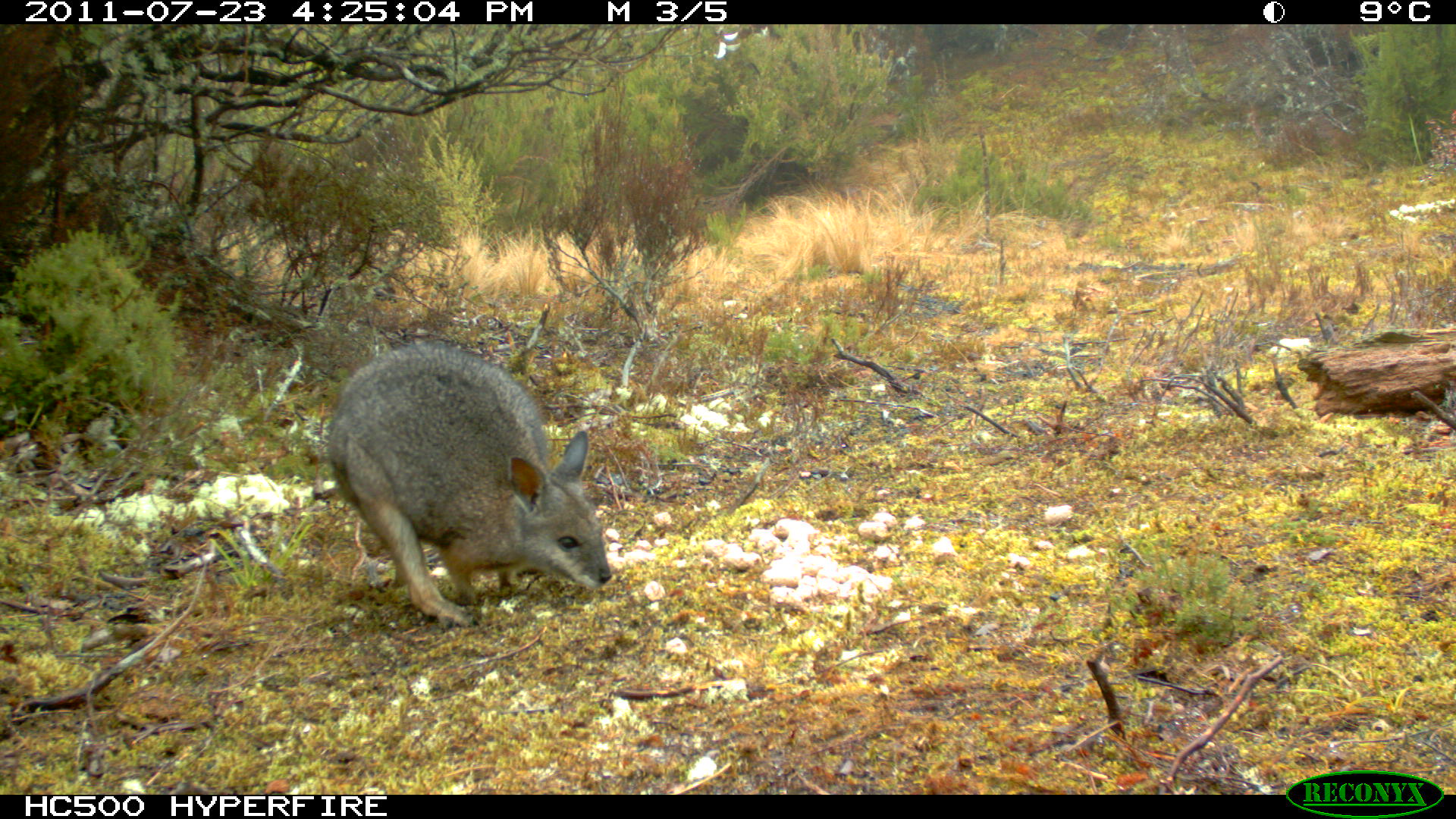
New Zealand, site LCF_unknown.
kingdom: Animalia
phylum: Chordata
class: Mammalia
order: Diprotodontia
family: Macropodidae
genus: Notamacropus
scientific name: Notamacropus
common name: wallaby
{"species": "wallaby (Notamacropus)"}